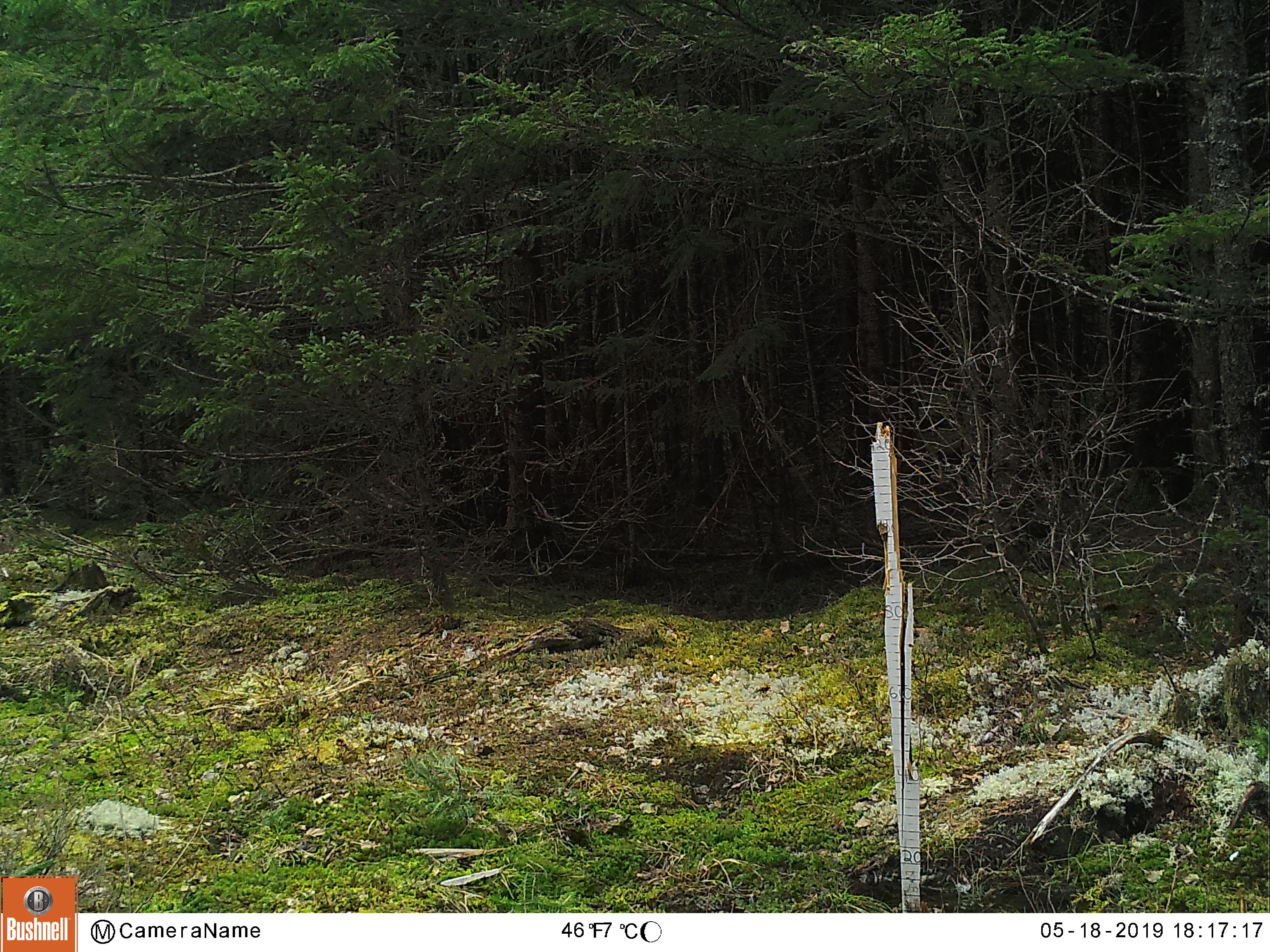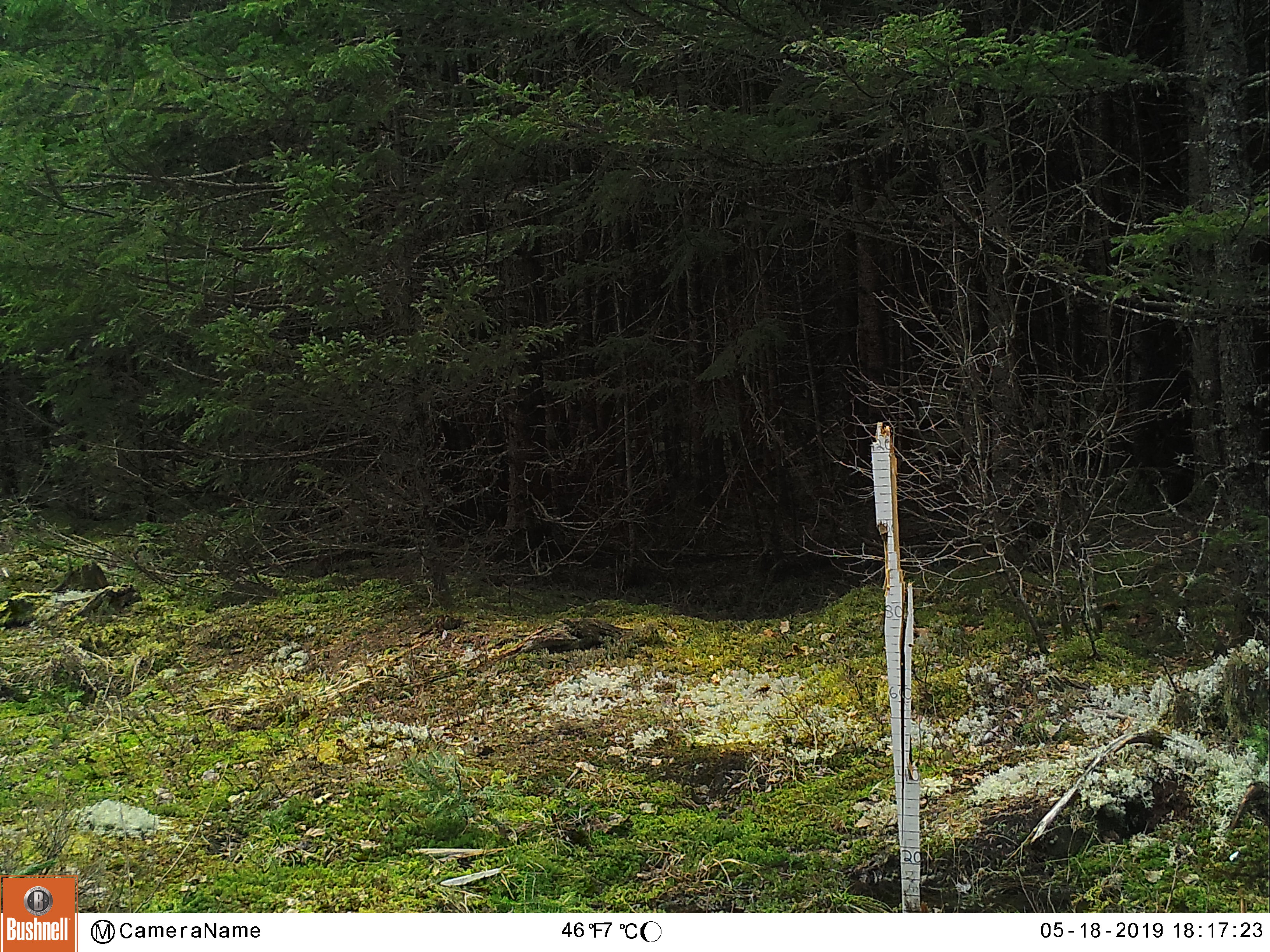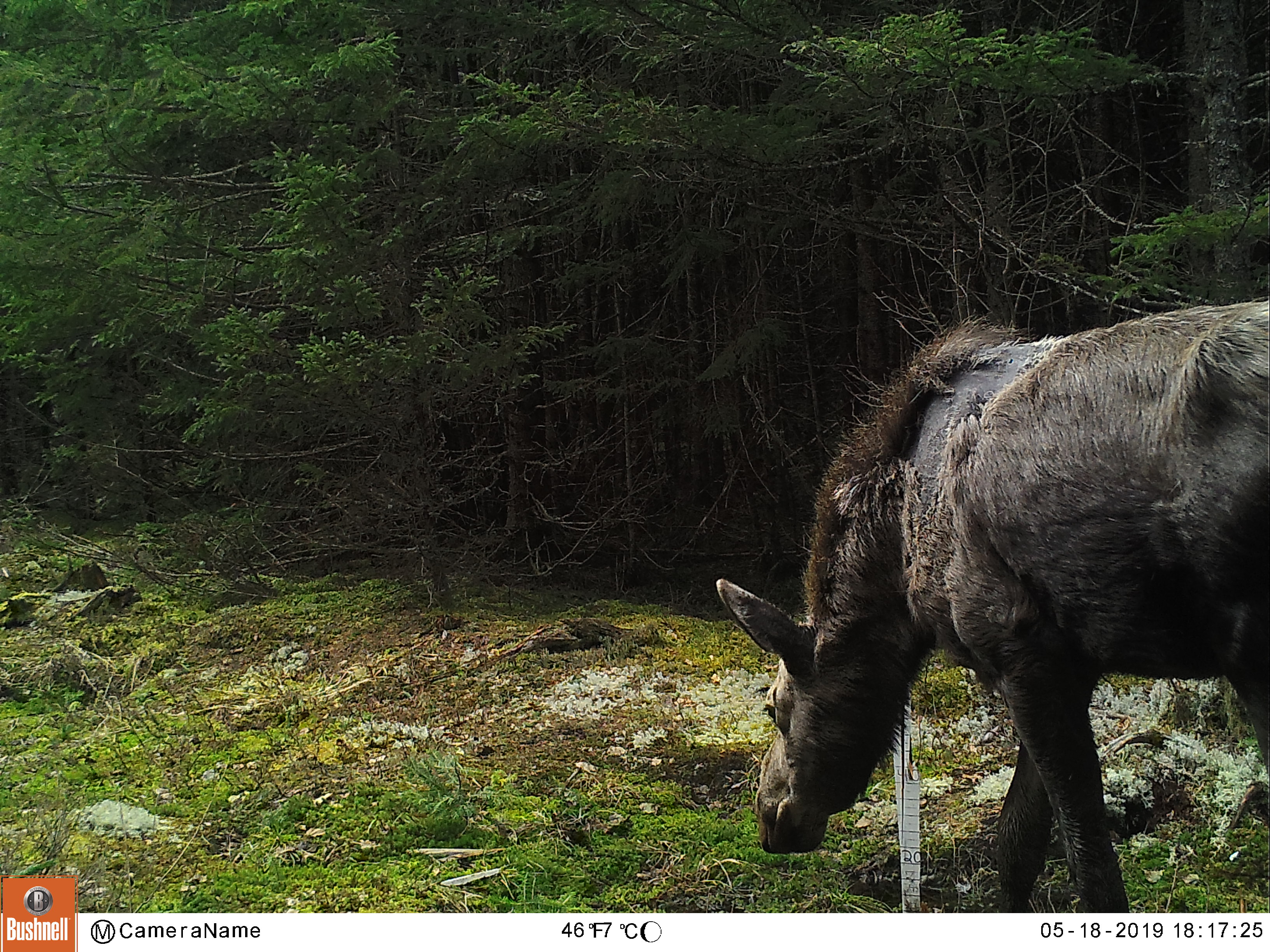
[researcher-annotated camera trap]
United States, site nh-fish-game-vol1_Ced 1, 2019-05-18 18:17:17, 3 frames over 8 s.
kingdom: Animalia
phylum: Chordata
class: Mammalia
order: Artiodactyla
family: Cervidae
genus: Alces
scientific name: Alces alces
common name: moose